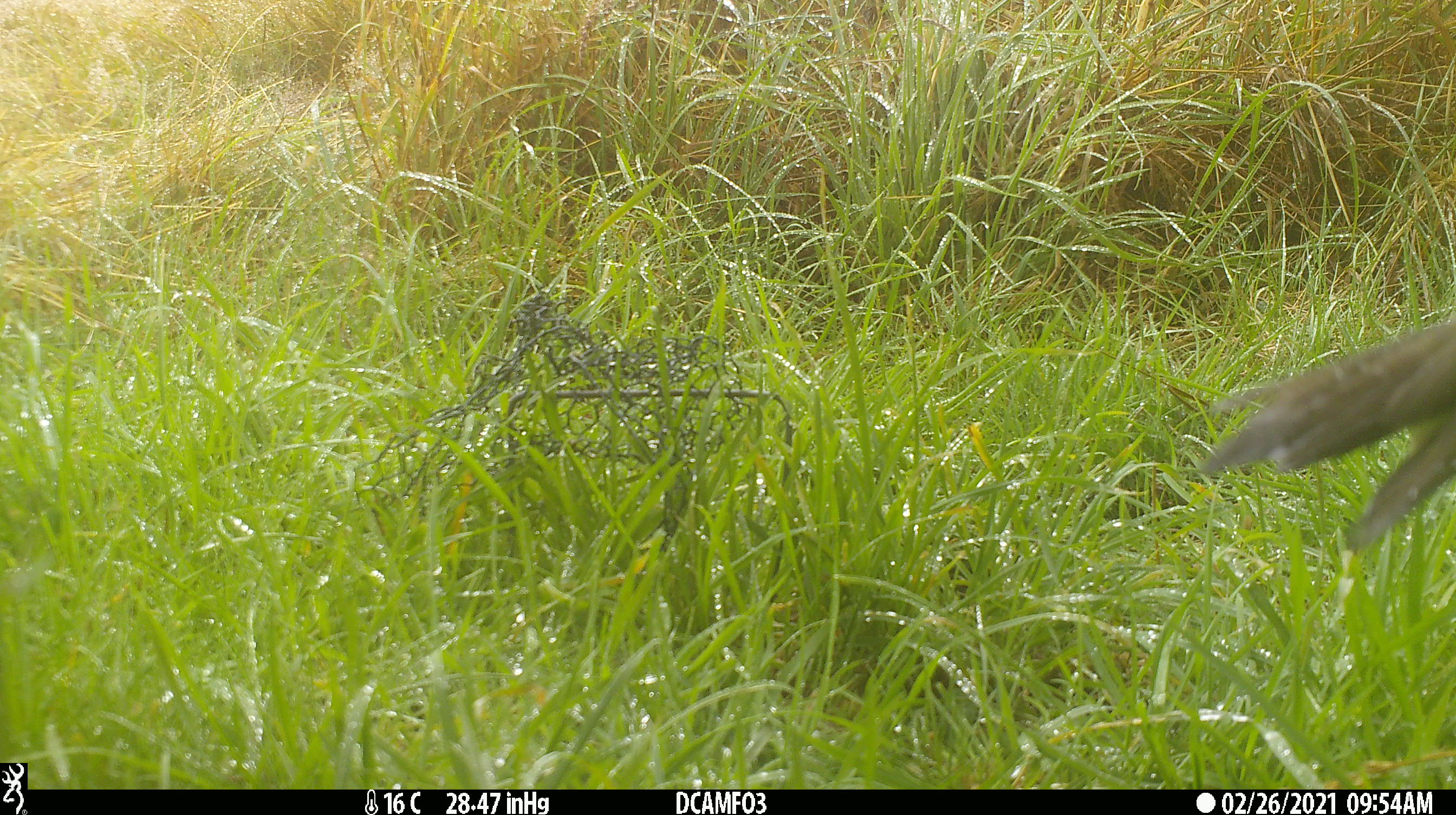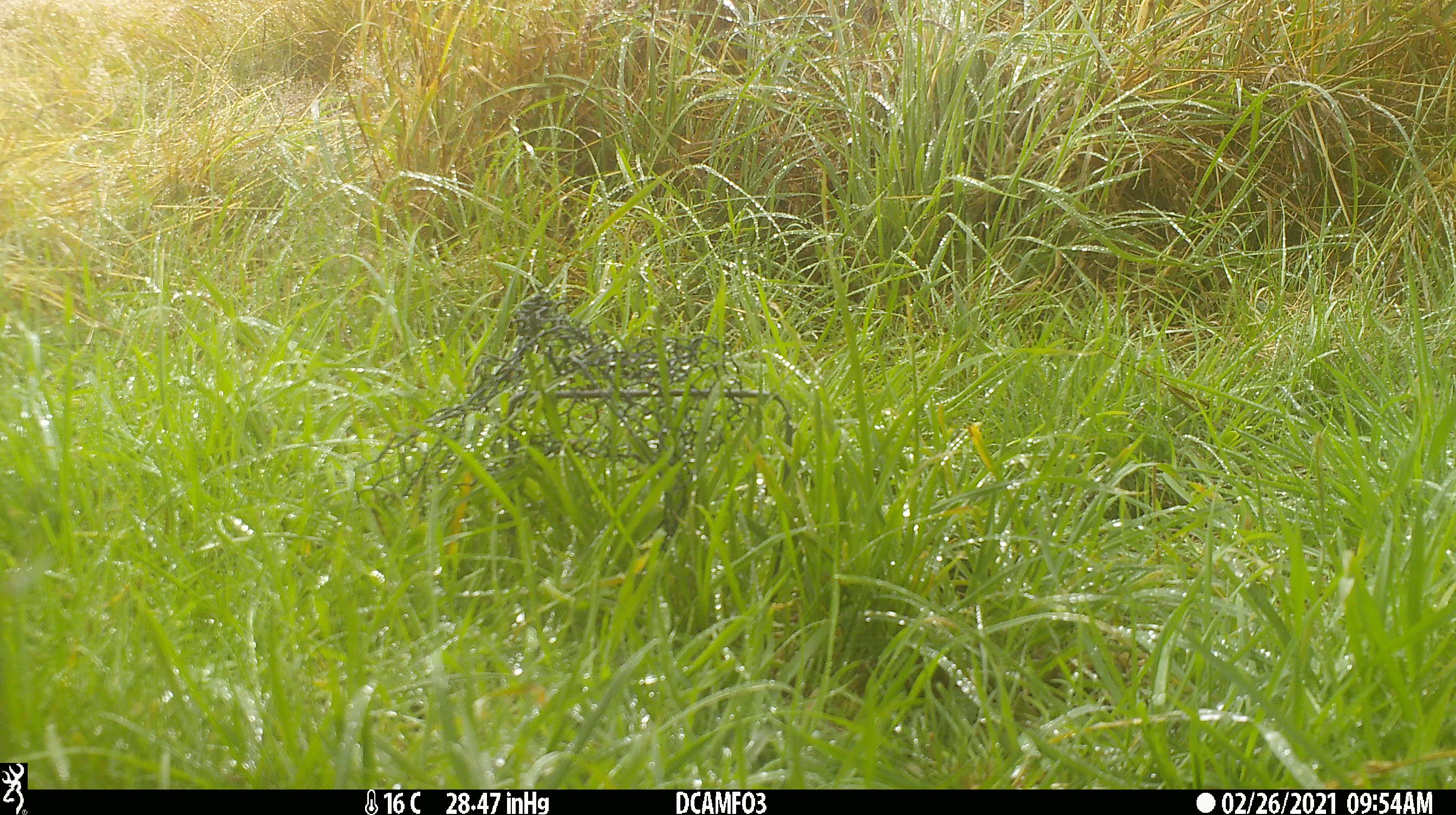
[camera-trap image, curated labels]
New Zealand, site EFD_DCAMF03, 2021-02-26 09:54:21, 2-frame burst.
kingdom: Animalia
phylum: Chordata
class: Aves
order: Passeriformes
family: Turdidae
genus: Turdus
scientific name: Turdus philomelos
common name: song thrush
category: thrush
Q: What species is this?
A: Thrush (song thrush) (Turdus philomelos).